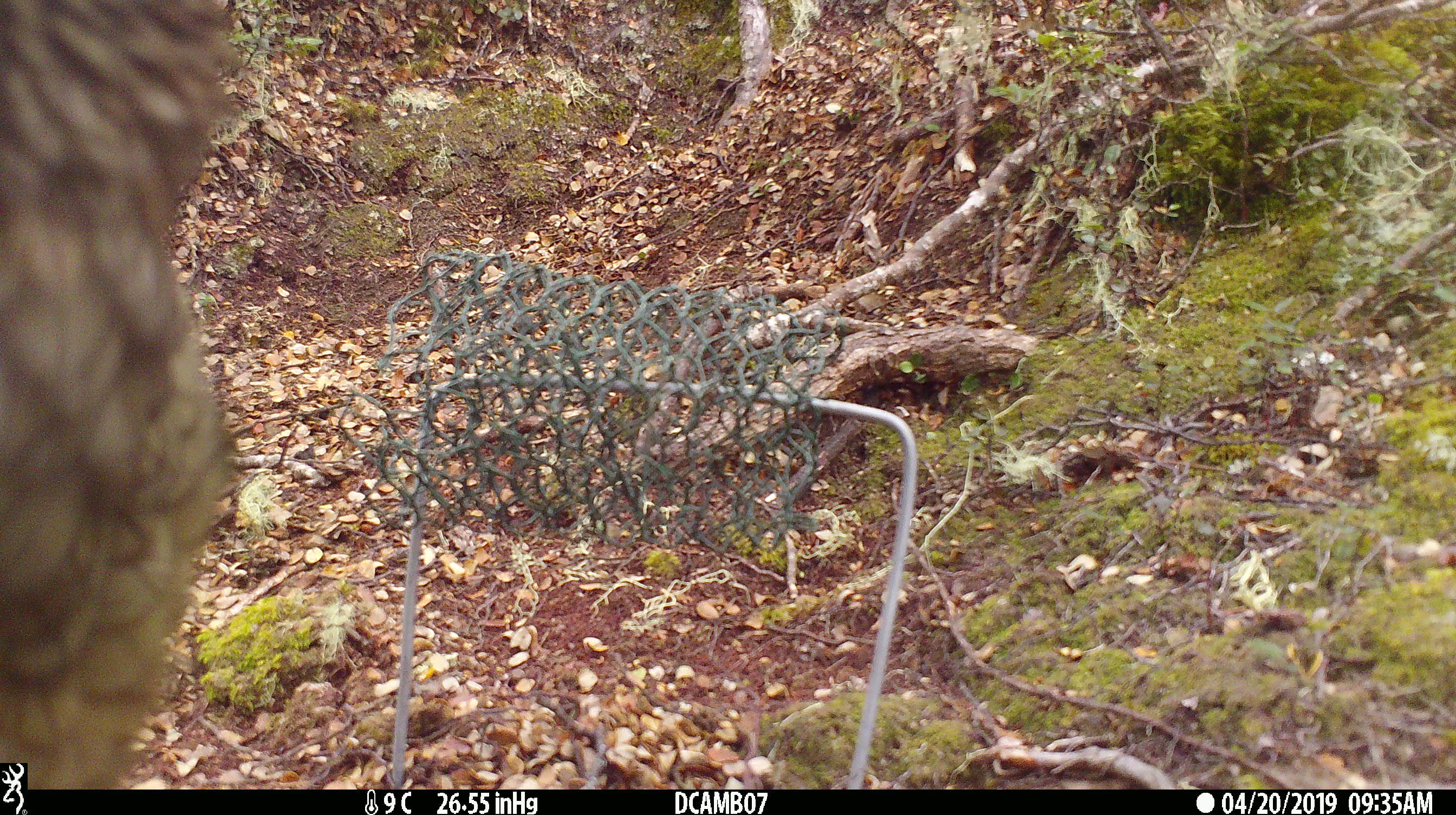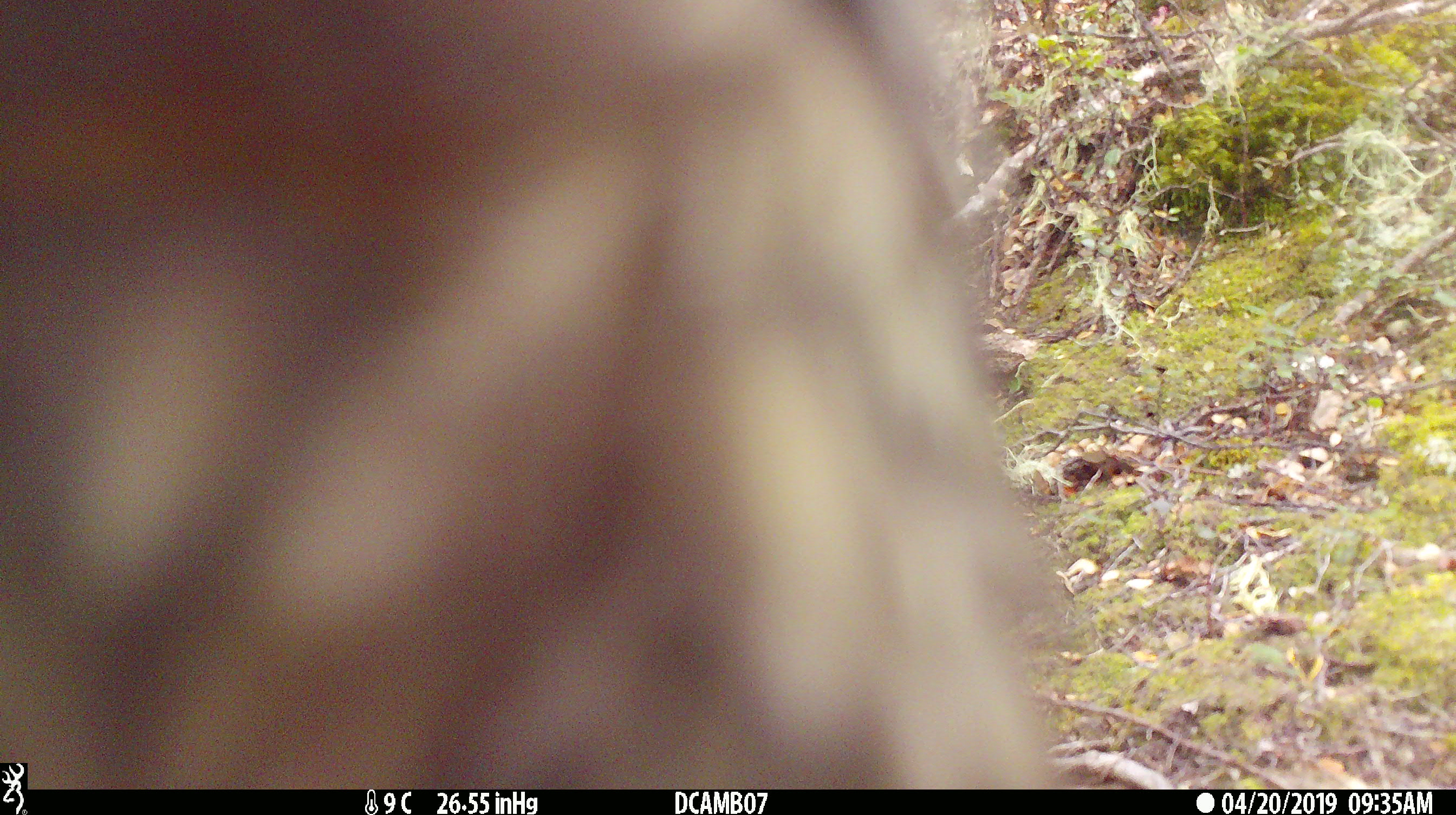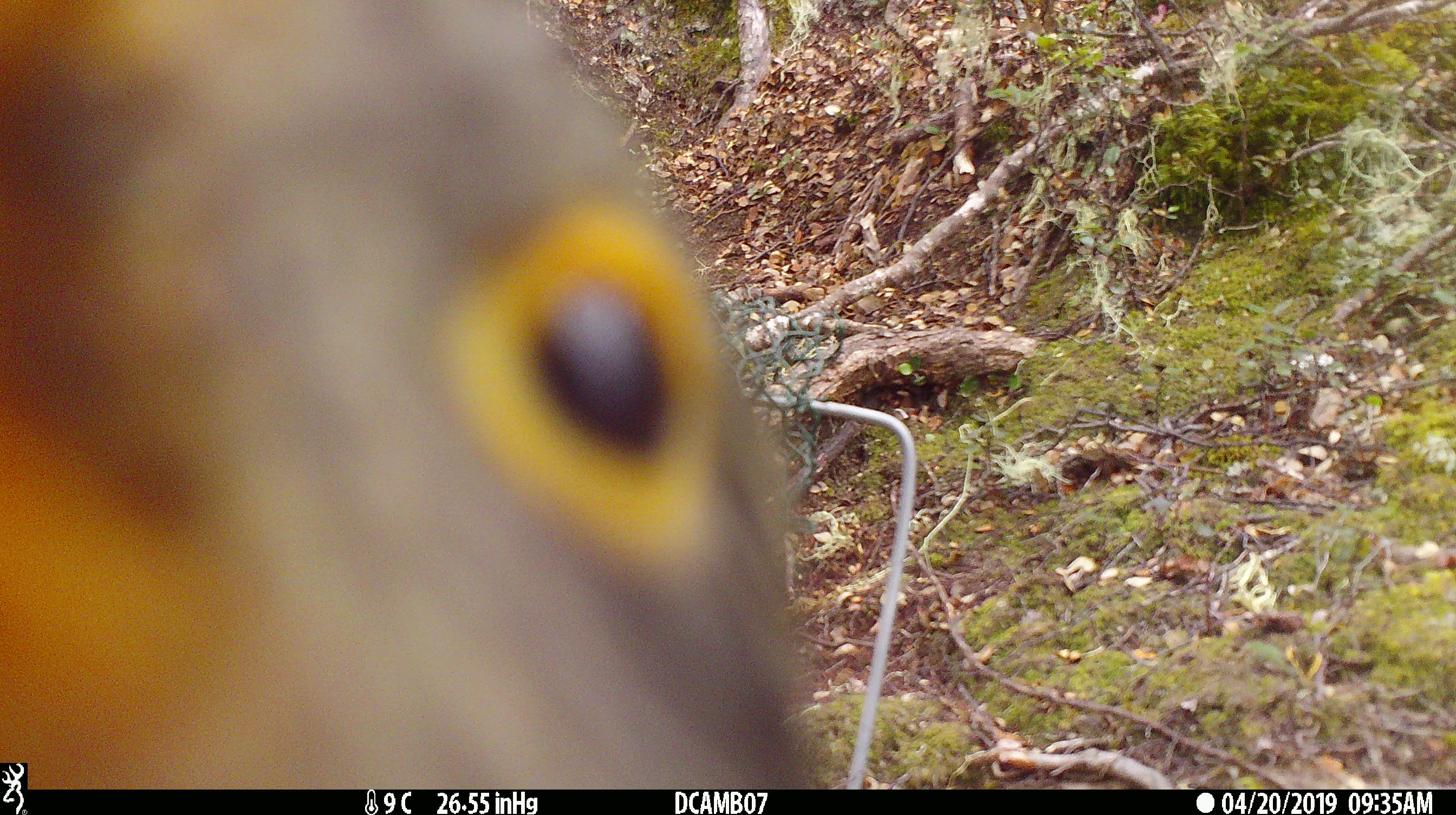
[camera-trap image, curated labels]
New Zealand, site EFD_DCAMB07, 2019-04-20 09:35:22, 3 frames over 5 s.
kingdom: Animalia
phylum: Chordata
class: Aves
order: Psittaciformes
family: Strigopidae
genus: Nestor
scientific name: Nestor notabilis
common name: kea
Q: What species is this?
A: Kea (Nestor notabilis).